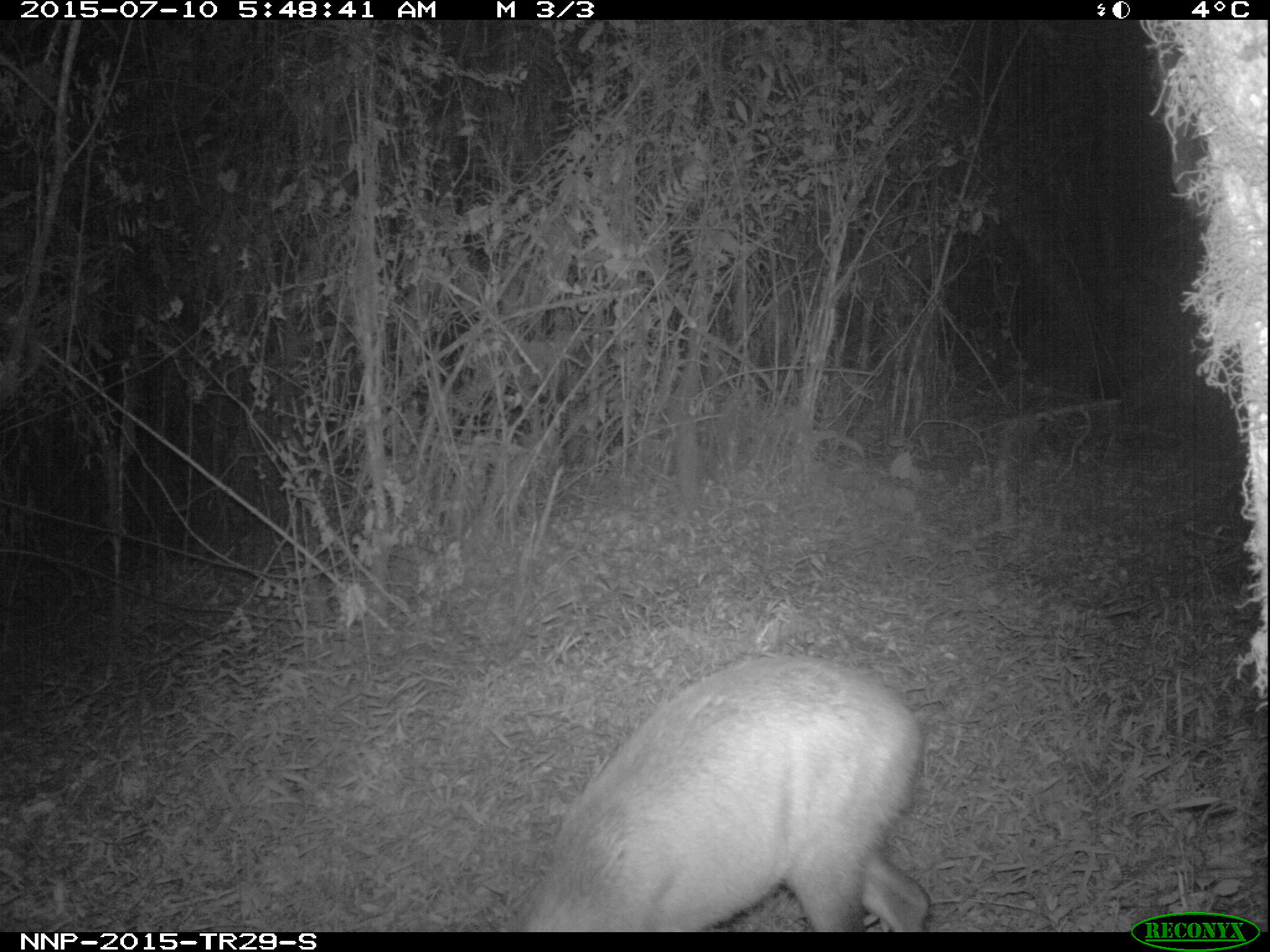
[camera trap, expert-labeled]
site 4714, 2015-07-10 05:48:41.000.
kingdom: Animalia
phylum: Chordata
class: Mammalia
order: Artiodactyla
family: Bovidae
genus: Cephalophus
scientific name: Cephalophus nigrifrons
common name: black-fronted duiker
Cephalophus nigrifrons (black-fronted duiker), count 1.